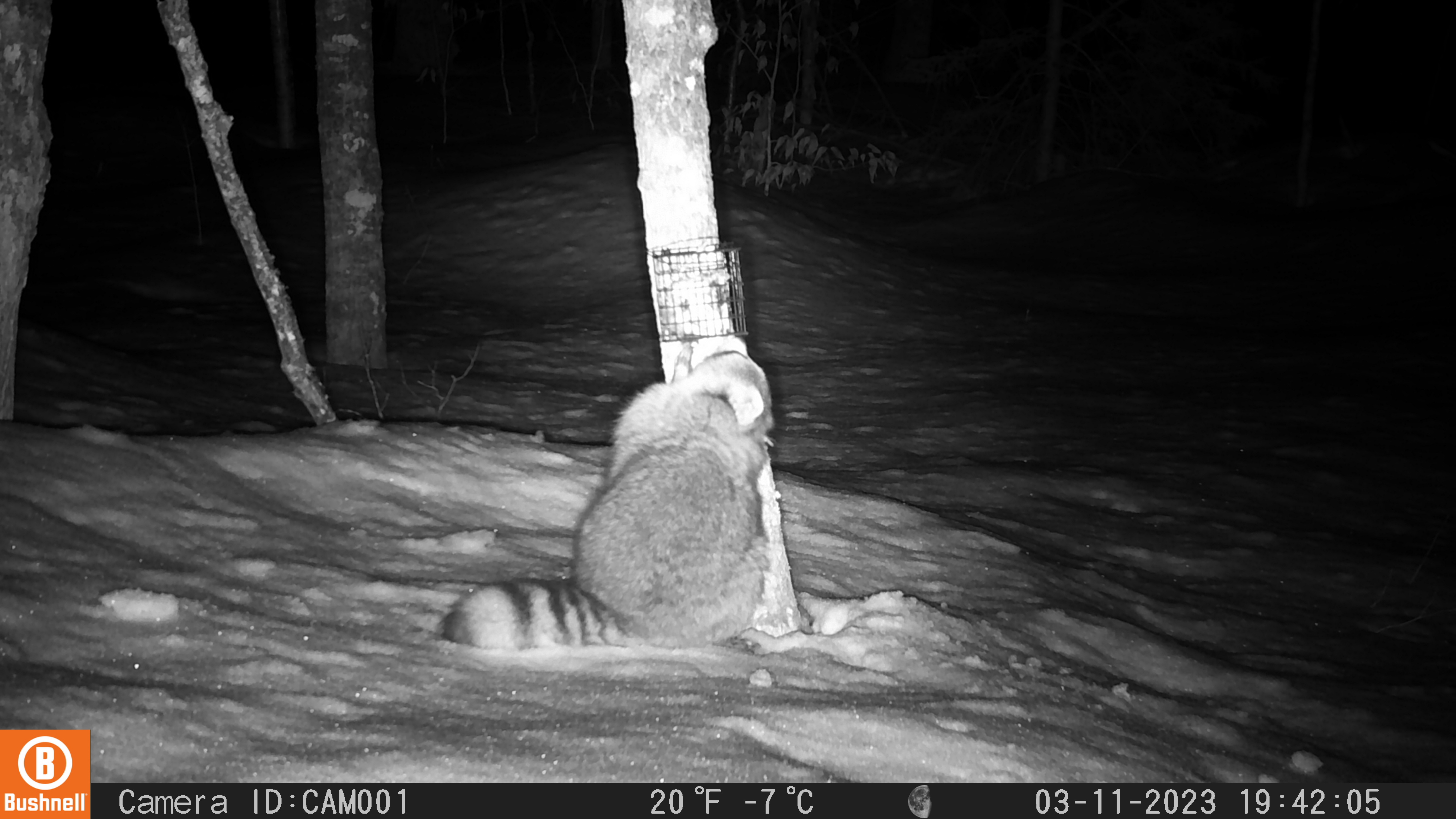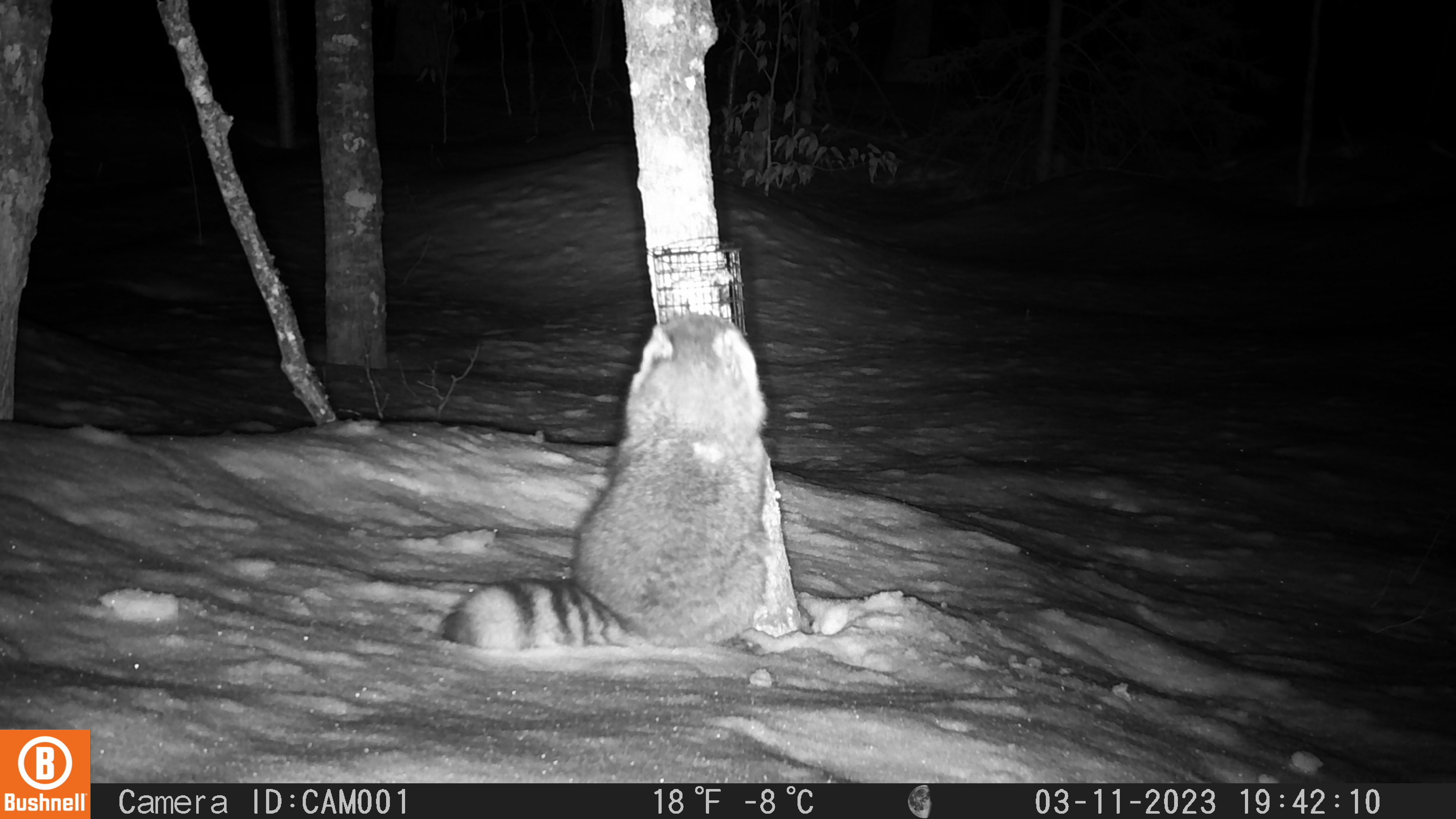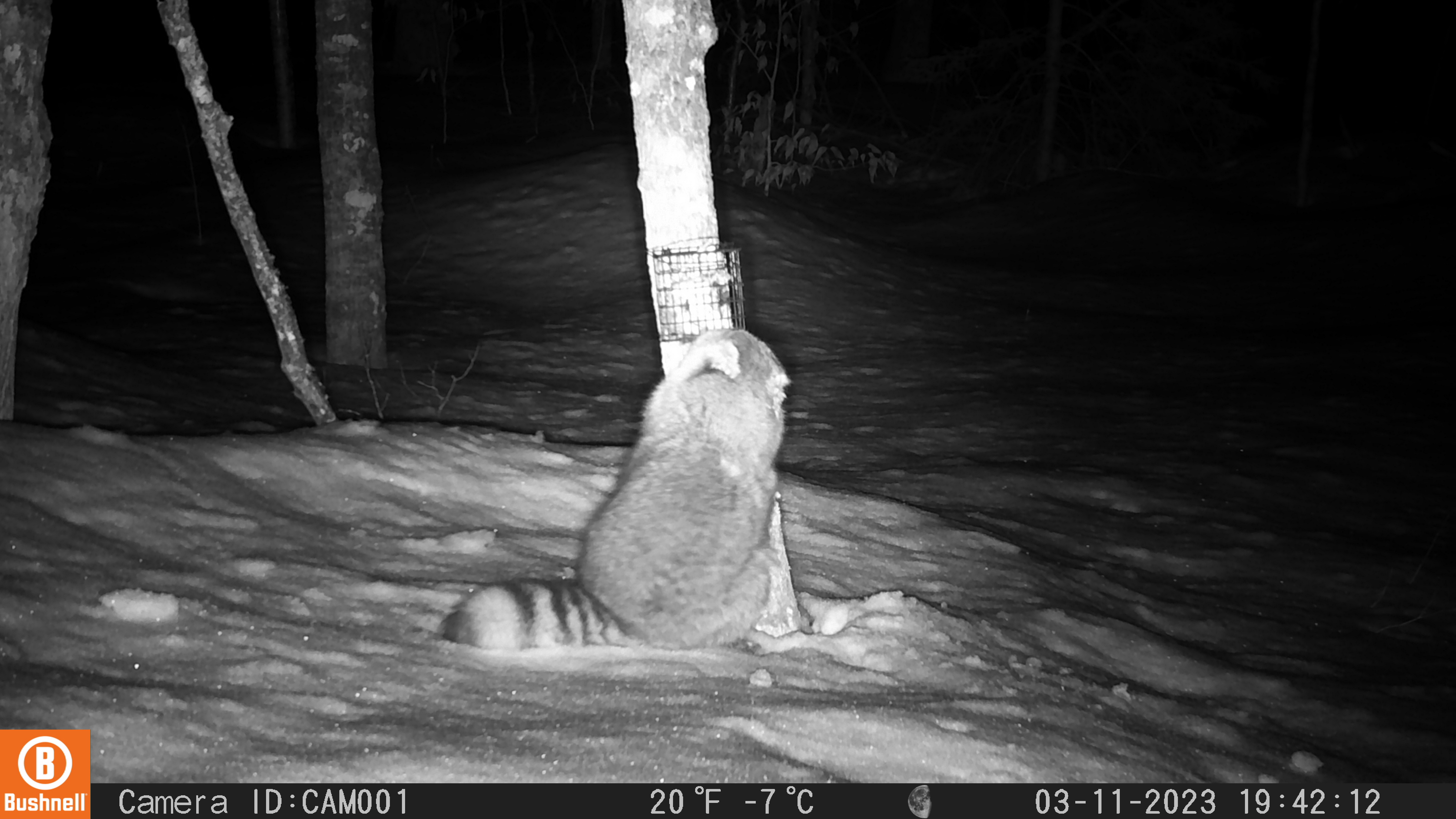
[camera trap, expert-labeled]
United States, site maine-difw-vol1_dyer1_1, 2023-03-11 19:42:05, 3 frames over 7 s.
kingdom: Animalia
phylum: Chordata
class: Mammalia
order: Carnivora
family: Procyonidae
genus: Procyon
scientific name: Procyon lotor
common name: raccoon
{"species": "raccoon (Procyon lotor)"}